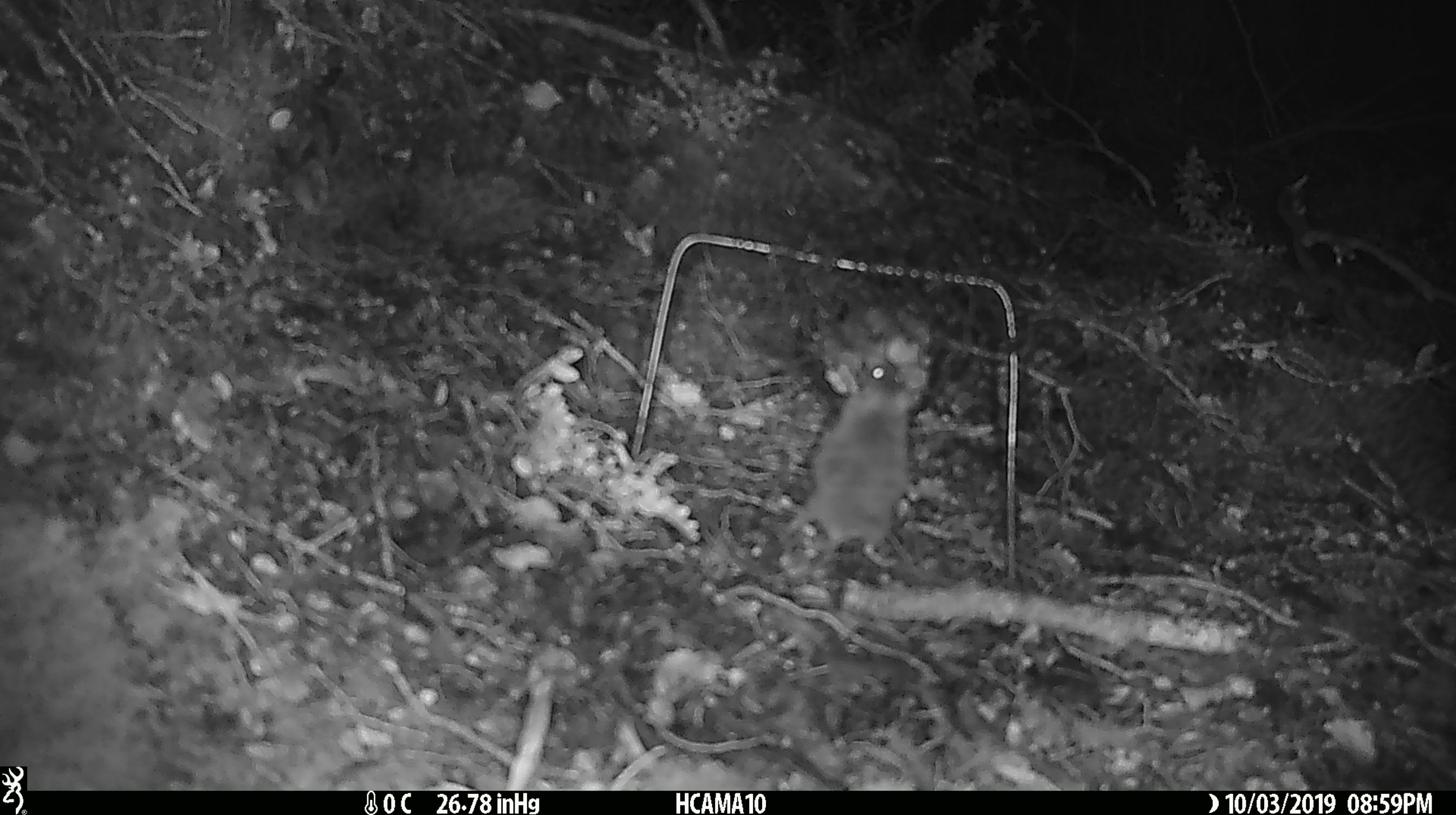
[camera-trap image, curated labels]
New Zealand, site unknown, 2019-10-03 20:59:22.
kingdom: Animalia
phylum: Chordata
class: Mammalia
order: Rodentia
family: Muridae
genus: Mus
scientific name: Mus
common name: mouse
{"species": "mouse (Mus)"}